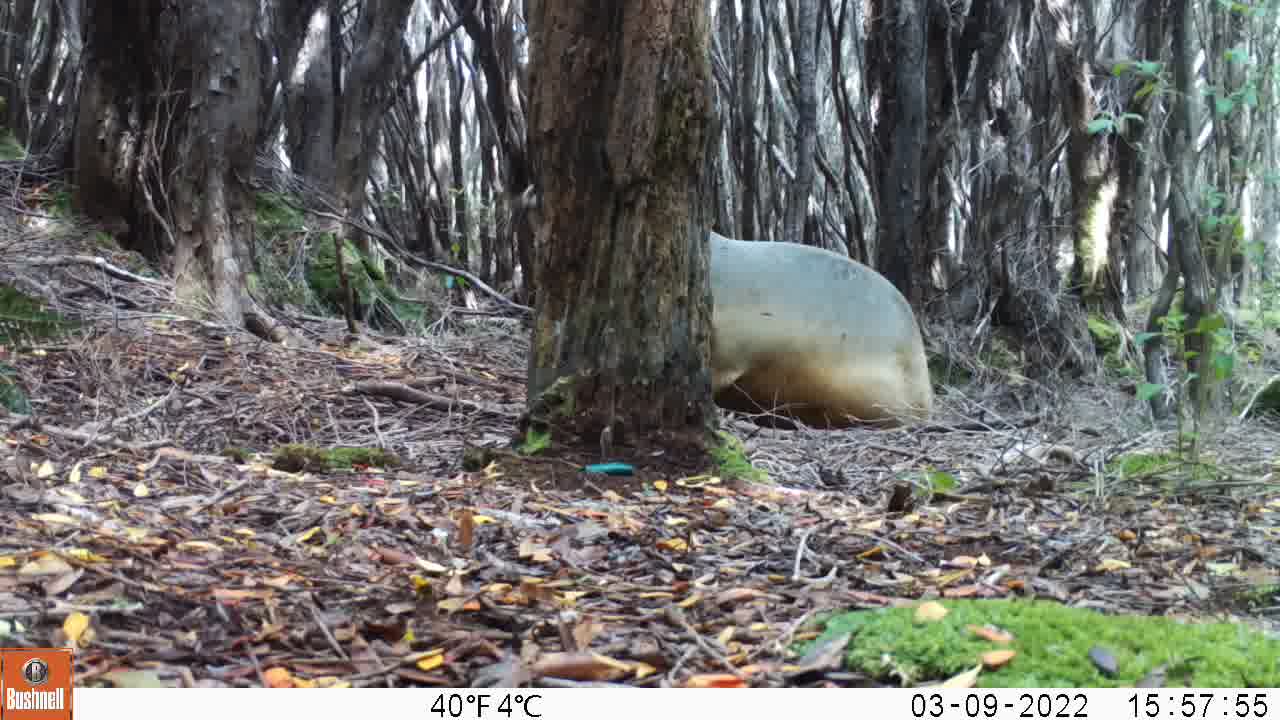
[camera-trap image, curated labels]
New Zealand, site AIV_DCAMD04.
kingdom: Animalia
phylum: Chordata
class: Mammalia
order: Carnivora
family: Otariidae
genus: Phocarctos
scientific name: Phocarctos hookeri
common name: new zealand sea lion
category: sealion